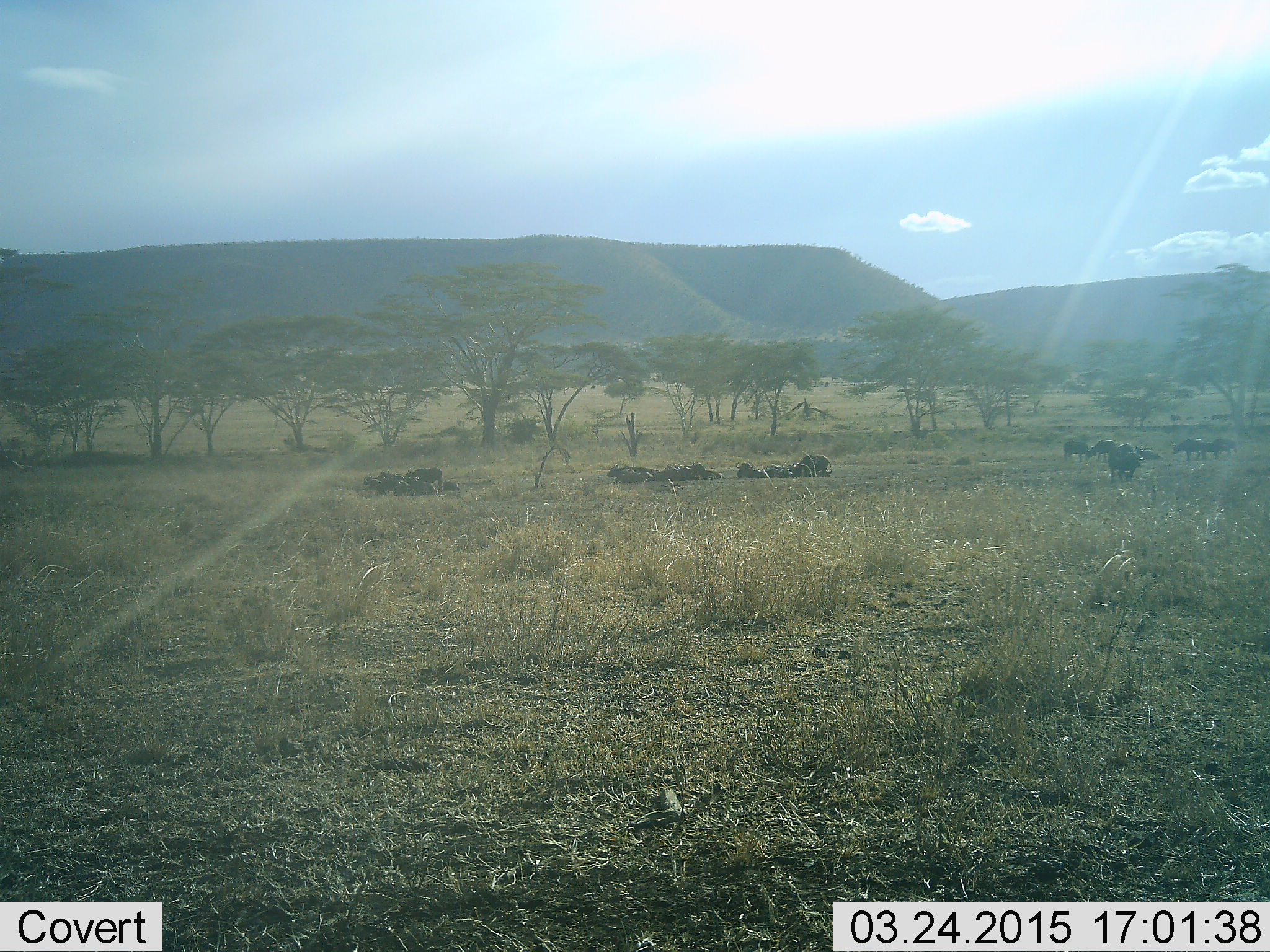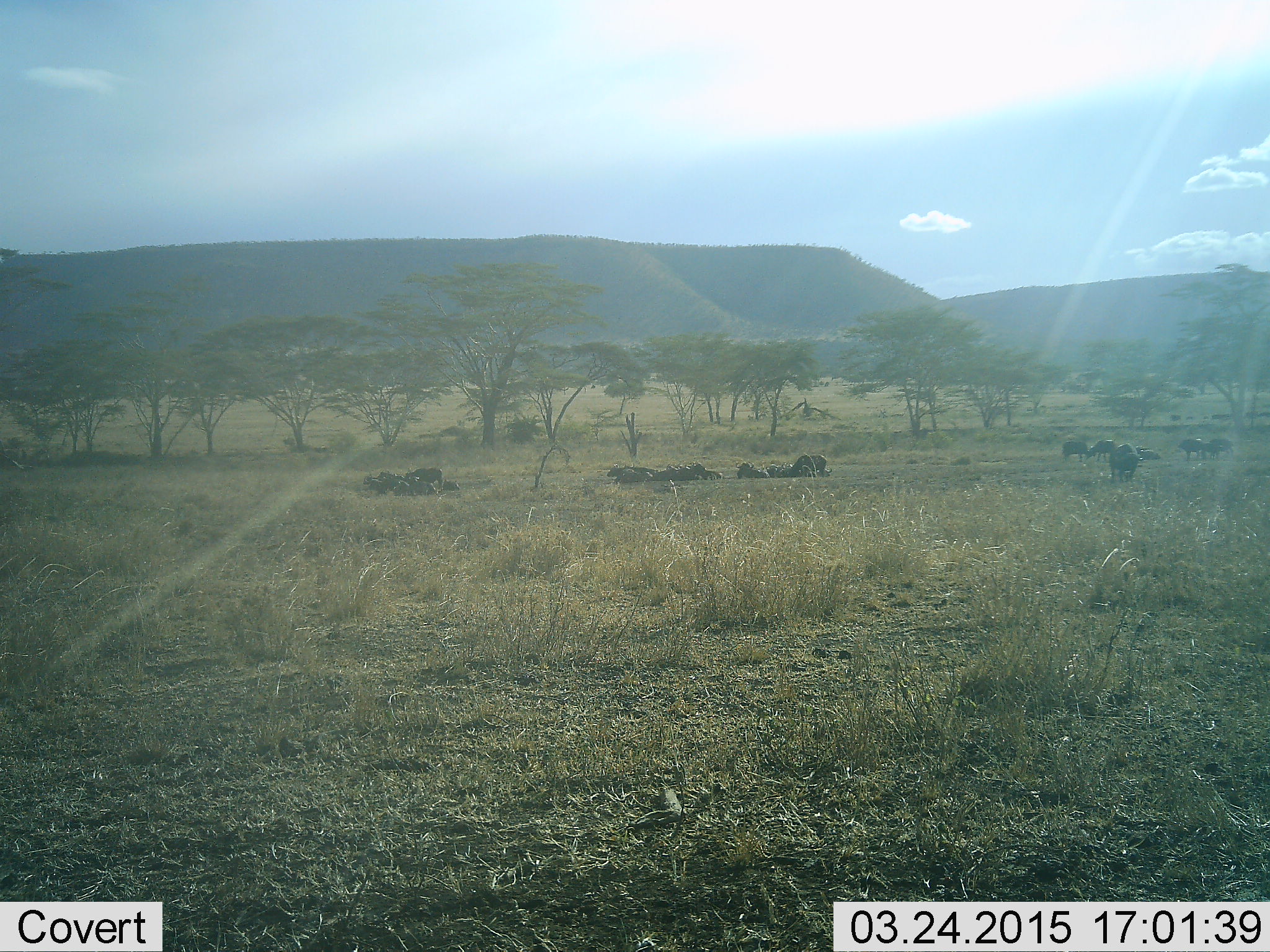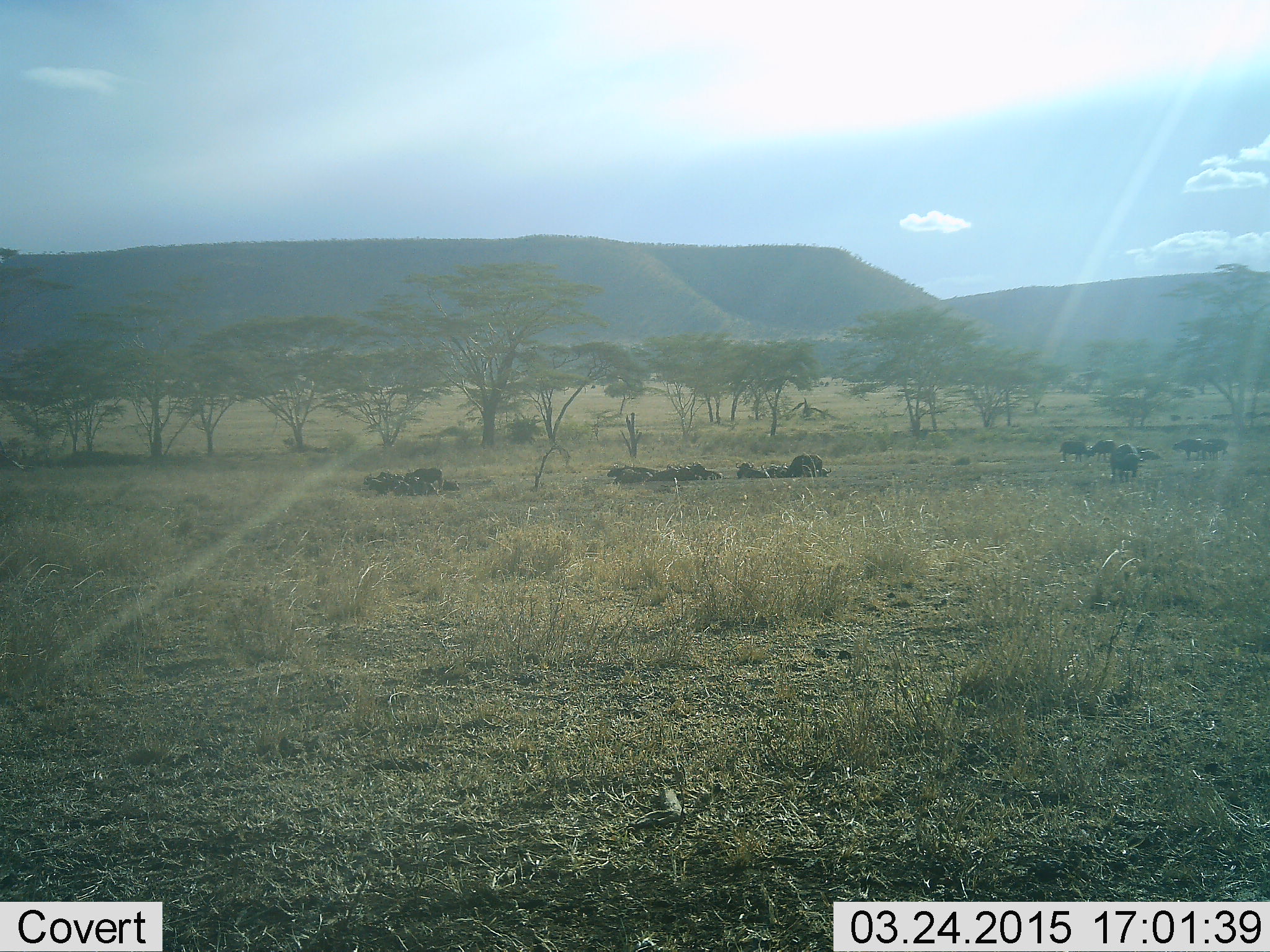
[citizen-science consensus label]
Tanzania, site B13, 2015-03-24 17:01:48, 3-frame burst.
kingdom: Animalia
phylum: Chordata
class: Mammalia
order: Artiodactyla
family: Bovidae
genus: Syncerus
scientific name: Syncerus caffer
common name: cape buffalo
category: buffalo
Buffalo (cape buffalo) (Syncerus caffer), count 11-50. Behavior (volunteer vote fractions): standing 60%, resting 80%, moving 50%, interacting 10%. Young present (vote fraction): 0%. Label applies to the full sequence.